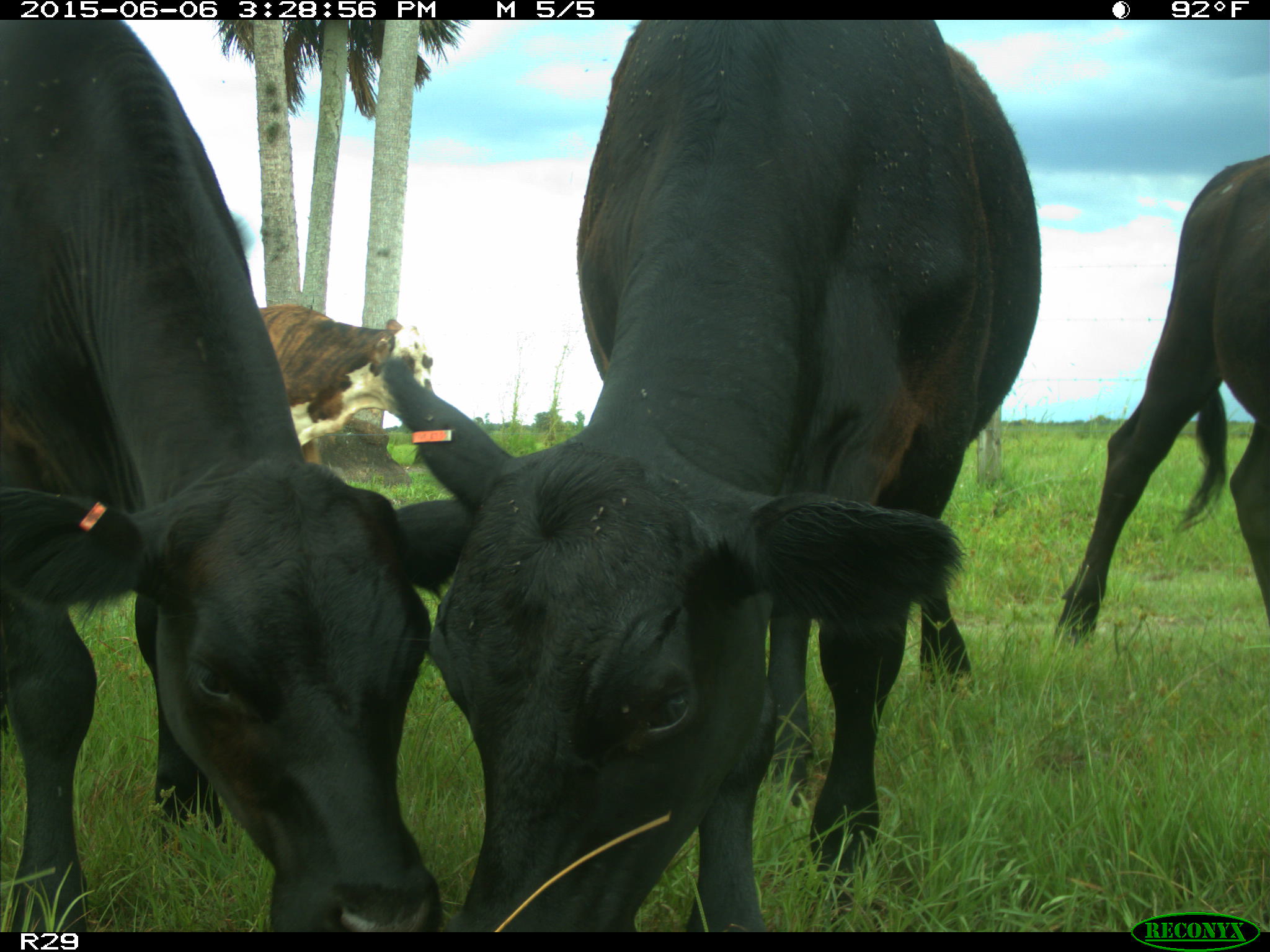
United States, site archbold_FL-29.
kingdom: Animalia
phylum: Chordata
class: Mammalia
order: Artiodactyla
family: Bovidae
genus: Bos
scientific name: Bos taurus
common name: domestic cow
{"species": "Bos taurus (domestic cow)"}